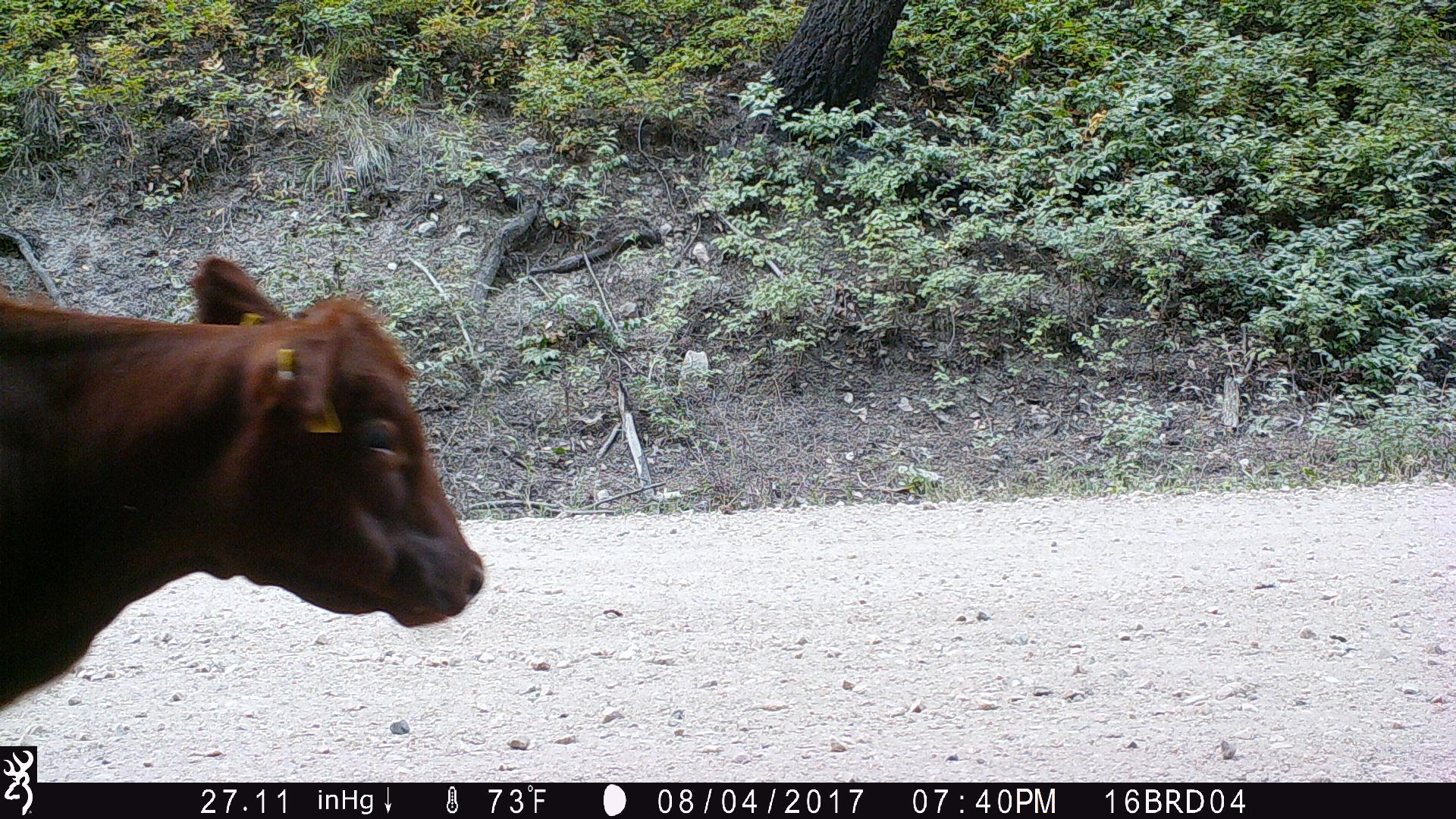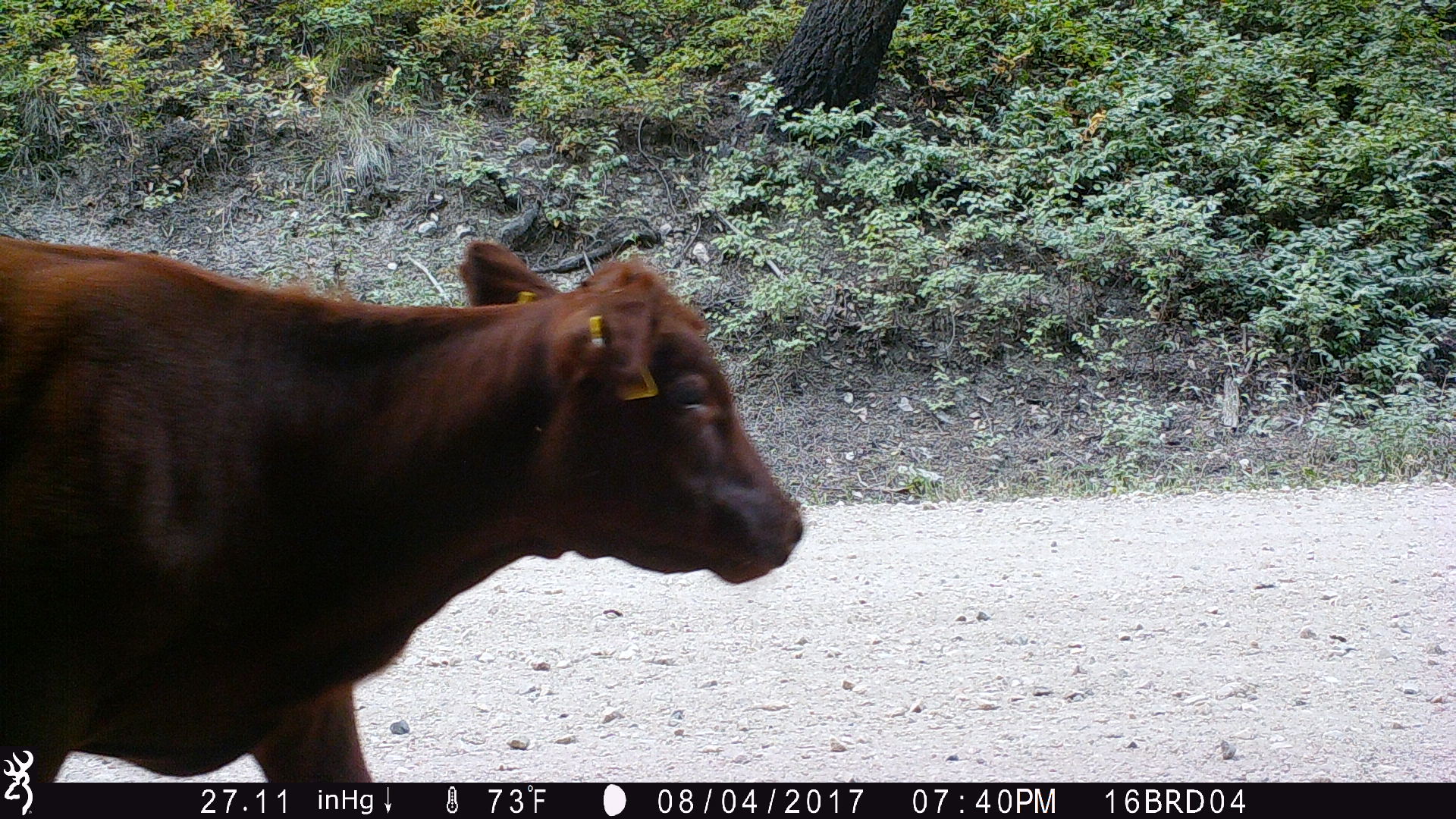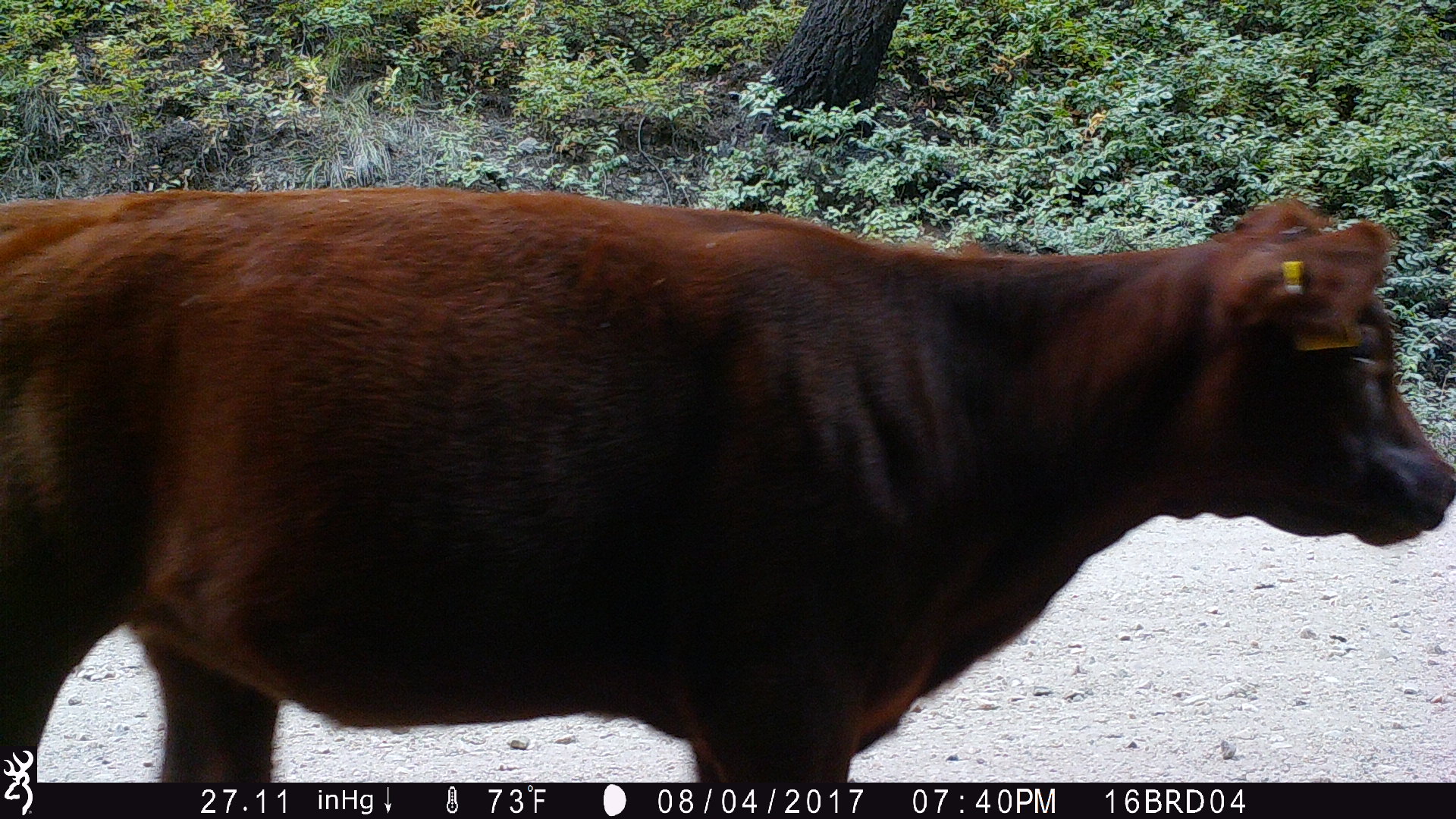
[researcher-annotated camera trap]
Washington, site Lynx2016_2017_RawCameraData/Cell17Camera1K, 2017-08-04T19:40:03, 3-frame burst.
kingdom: Animalia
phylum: Chordata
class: Mammalia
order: Artiodactyla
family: Bovidae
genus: Bos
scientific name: Bos taurus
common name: domestic cattle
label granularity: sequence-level